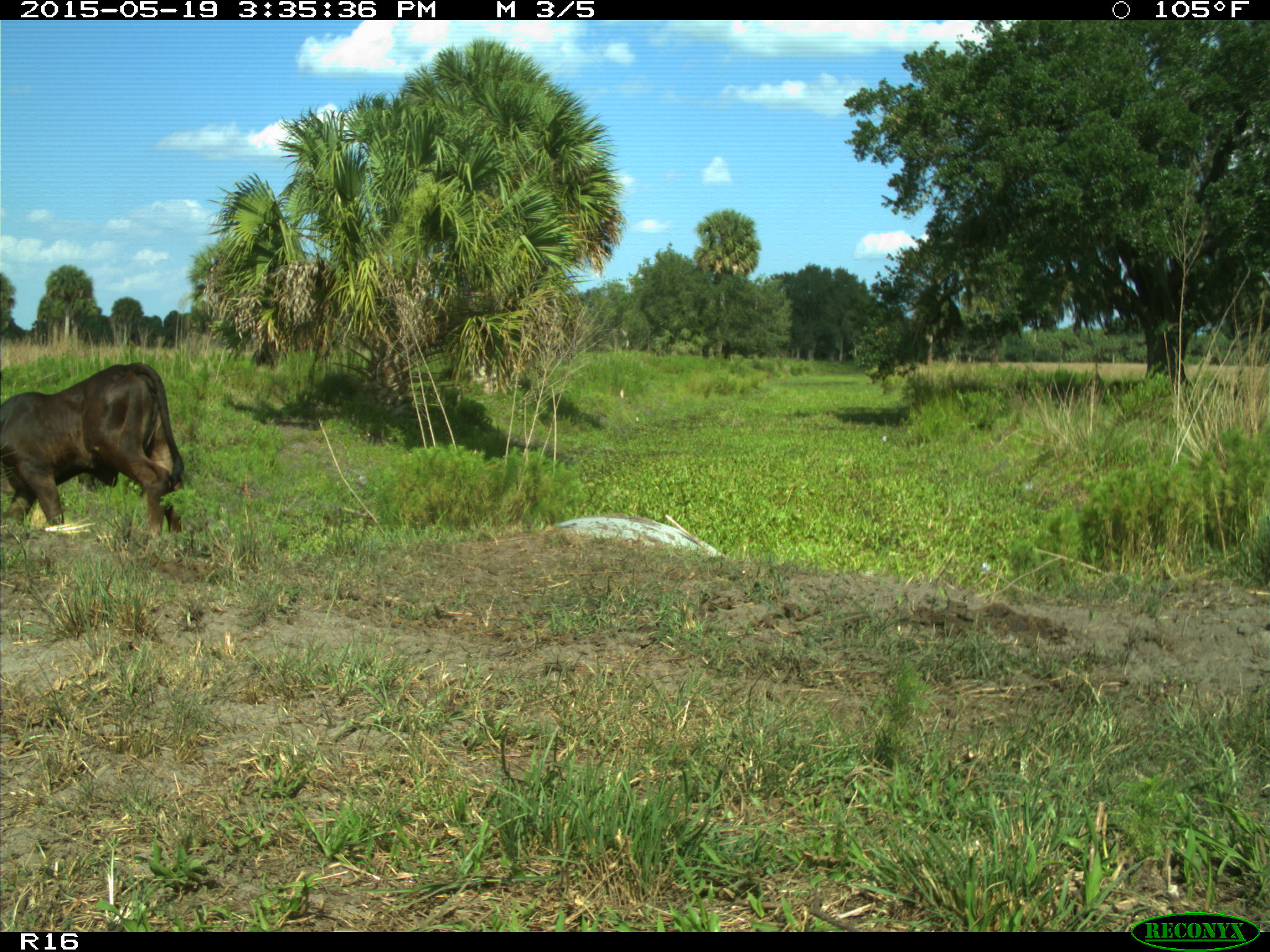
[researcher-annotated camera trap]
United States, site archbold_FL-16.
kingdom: Animalia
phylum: Chordata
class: Mammalia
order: Artiodactyla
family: Bovidae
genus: Bos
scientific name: Bos taurus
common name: domestic cow